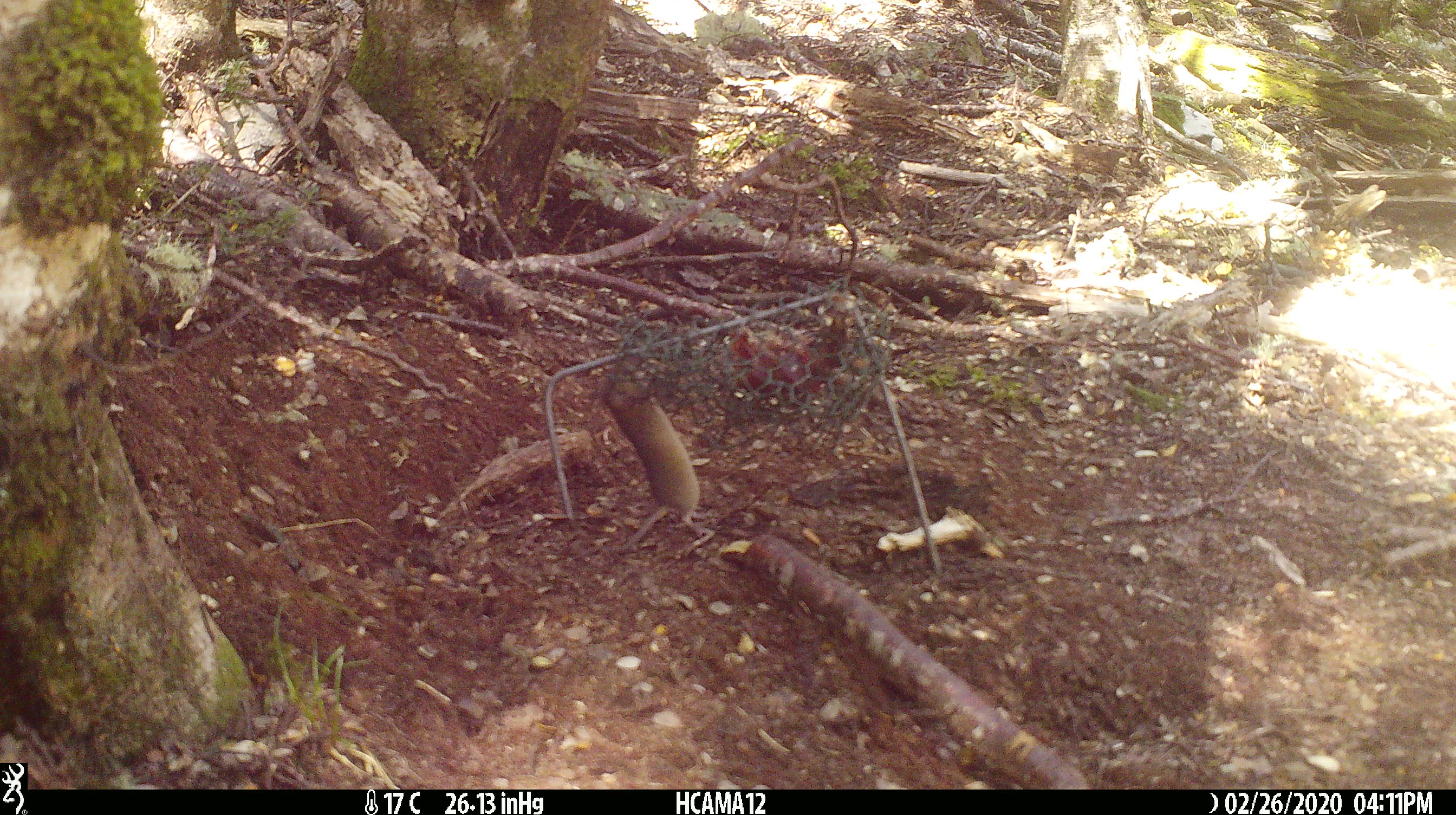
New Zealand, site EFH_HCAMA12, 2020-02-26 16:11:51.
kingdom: Animalia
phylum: Chordata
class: Mammalia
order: Rodentia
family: Muridae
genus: Mus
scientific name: Mus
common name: mouse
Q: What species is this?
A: Mouse (Mus).